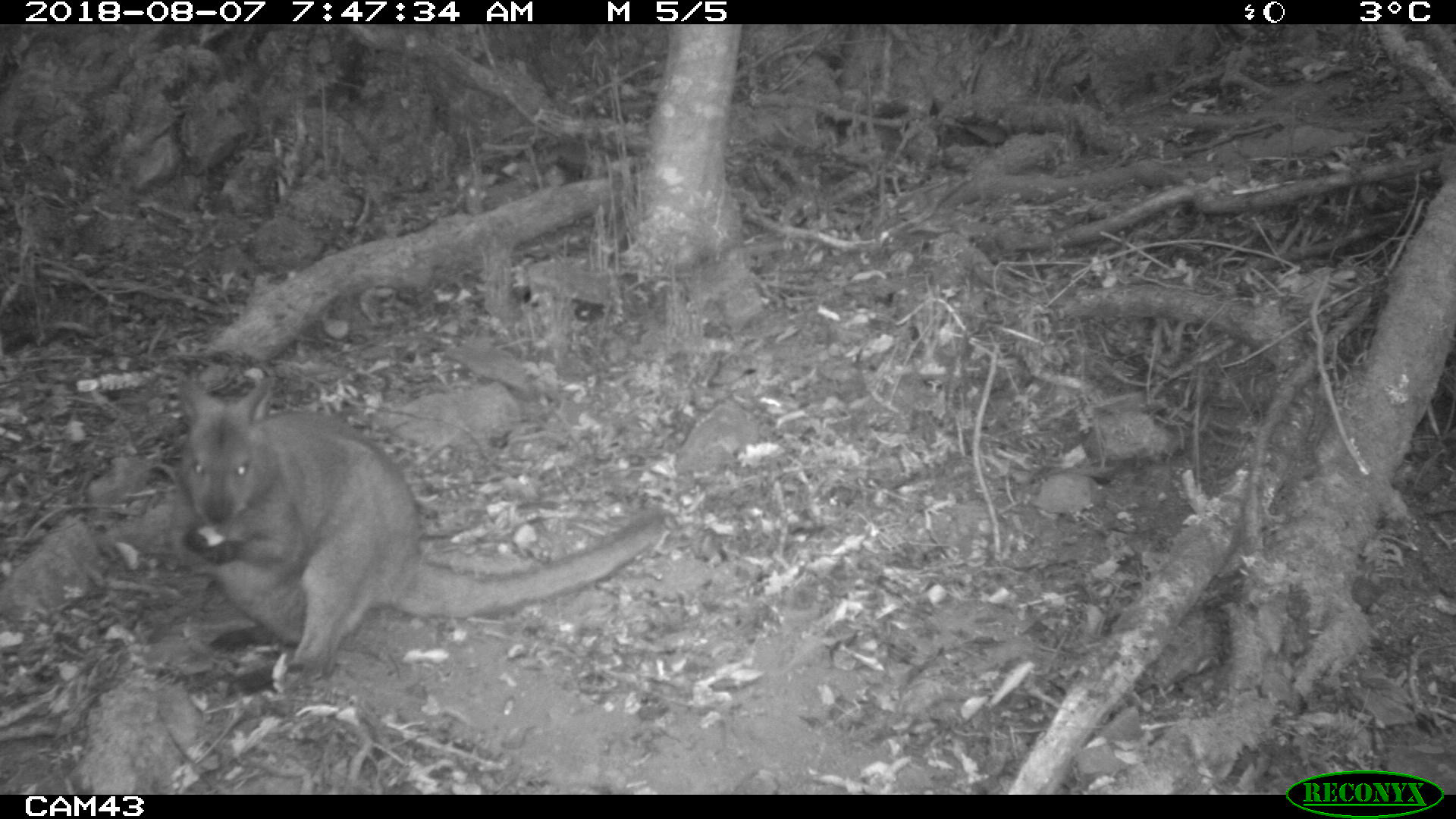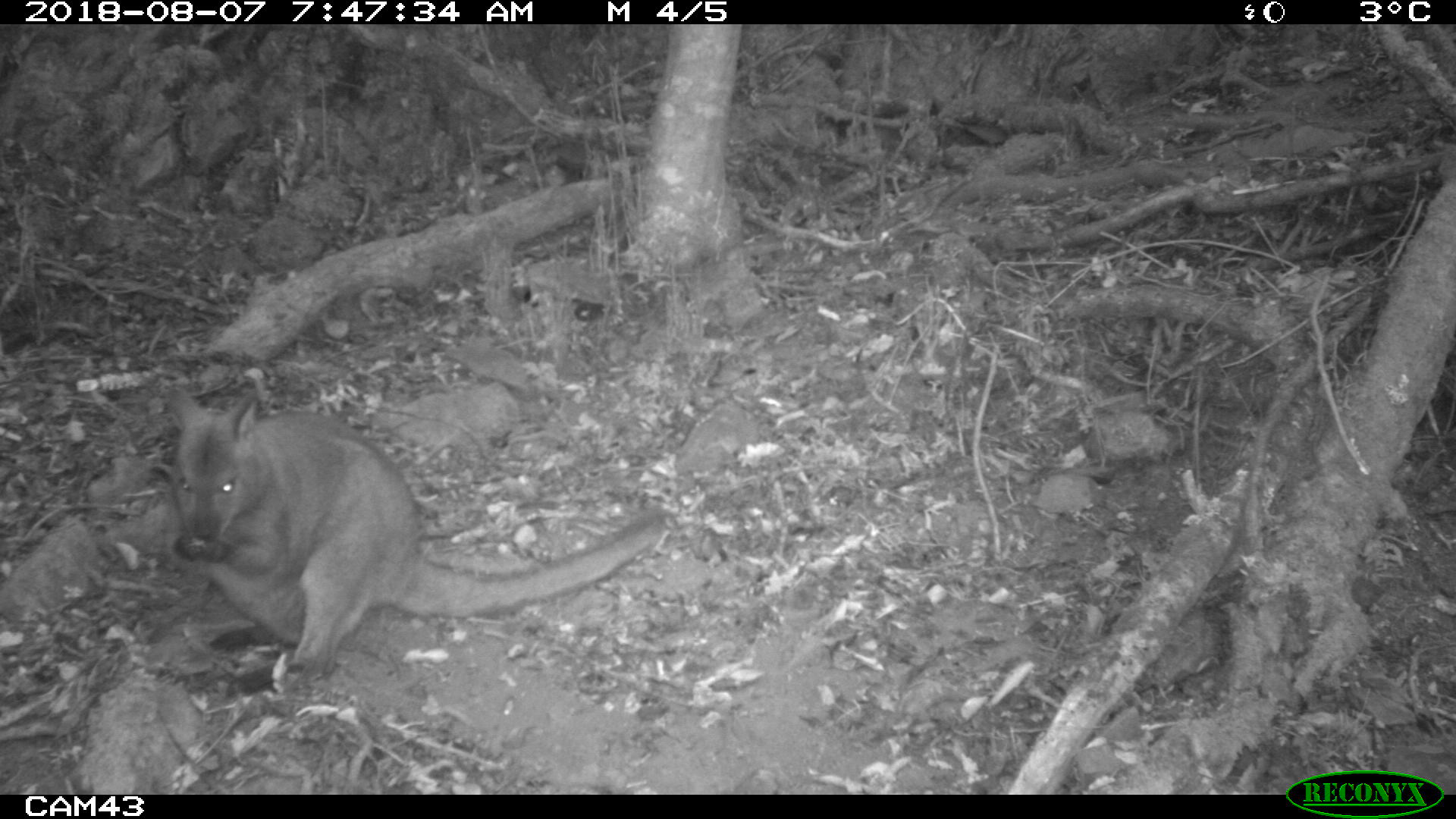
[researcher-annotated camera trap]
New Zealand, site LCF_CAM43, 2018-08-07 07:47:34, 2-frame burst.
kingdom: Animalia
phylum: Chordata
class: Mammalia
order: Diprotodontia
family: Macropodidae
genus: Notamacropus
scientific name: Notamacropus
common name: wallaby